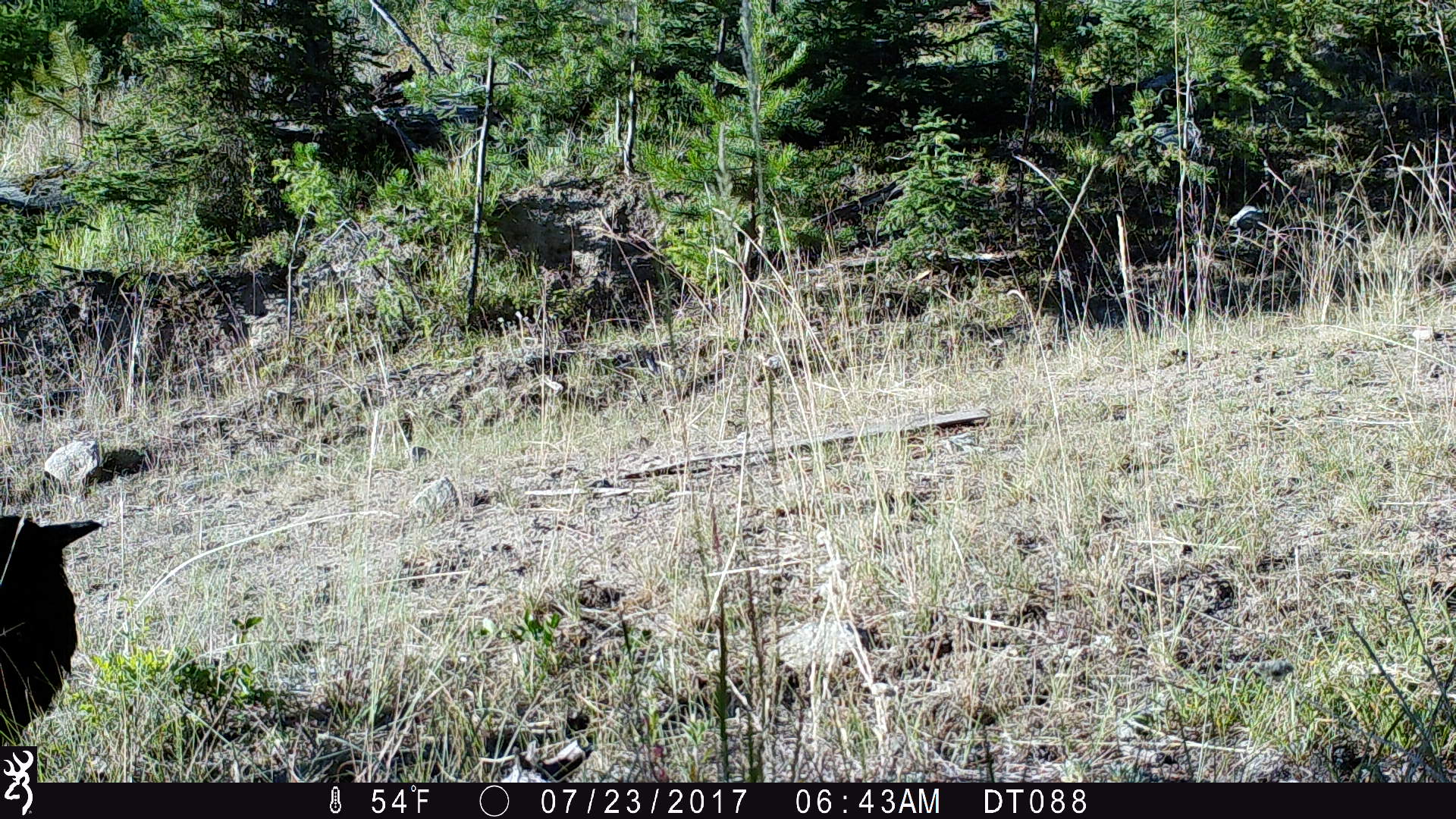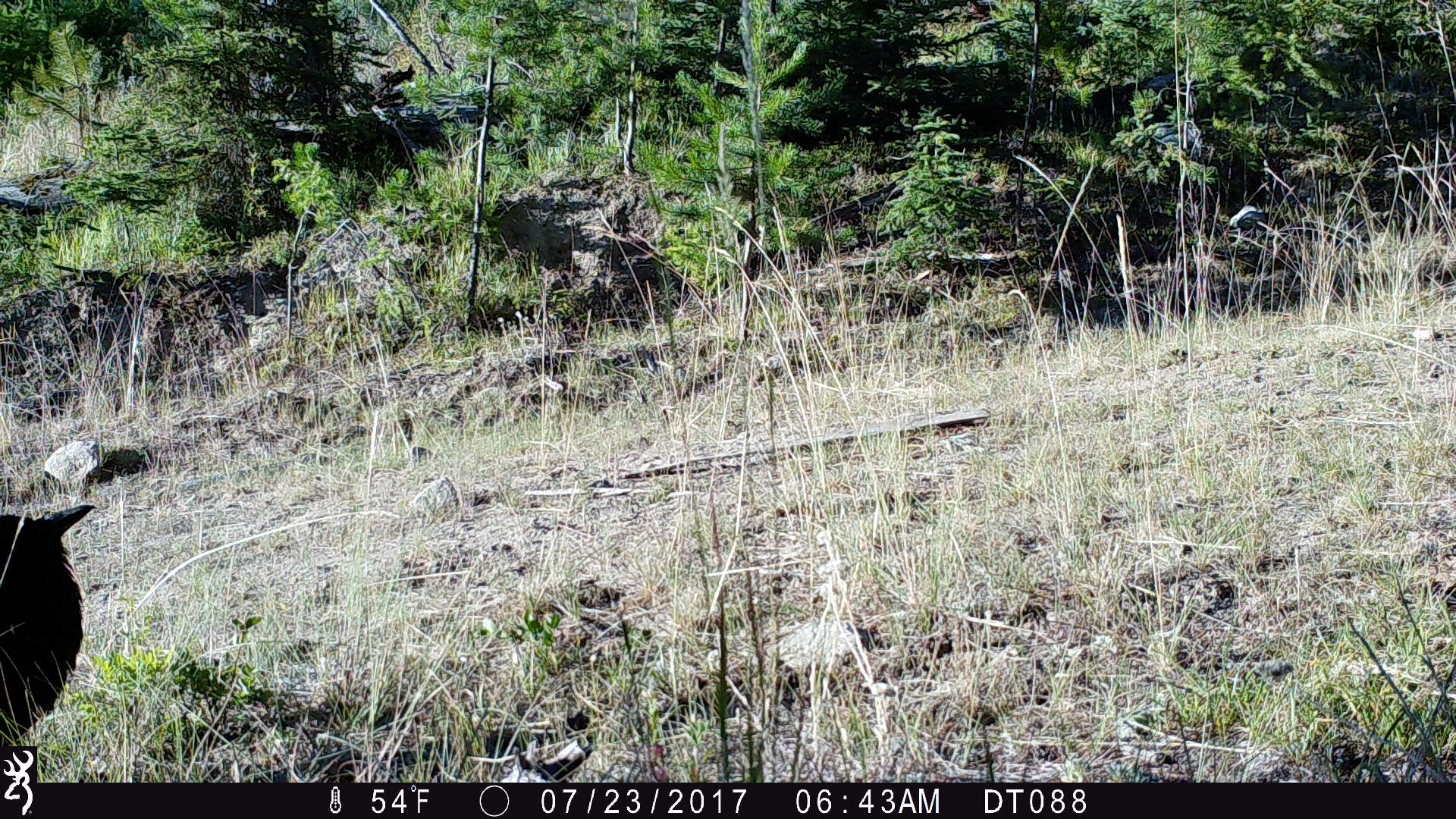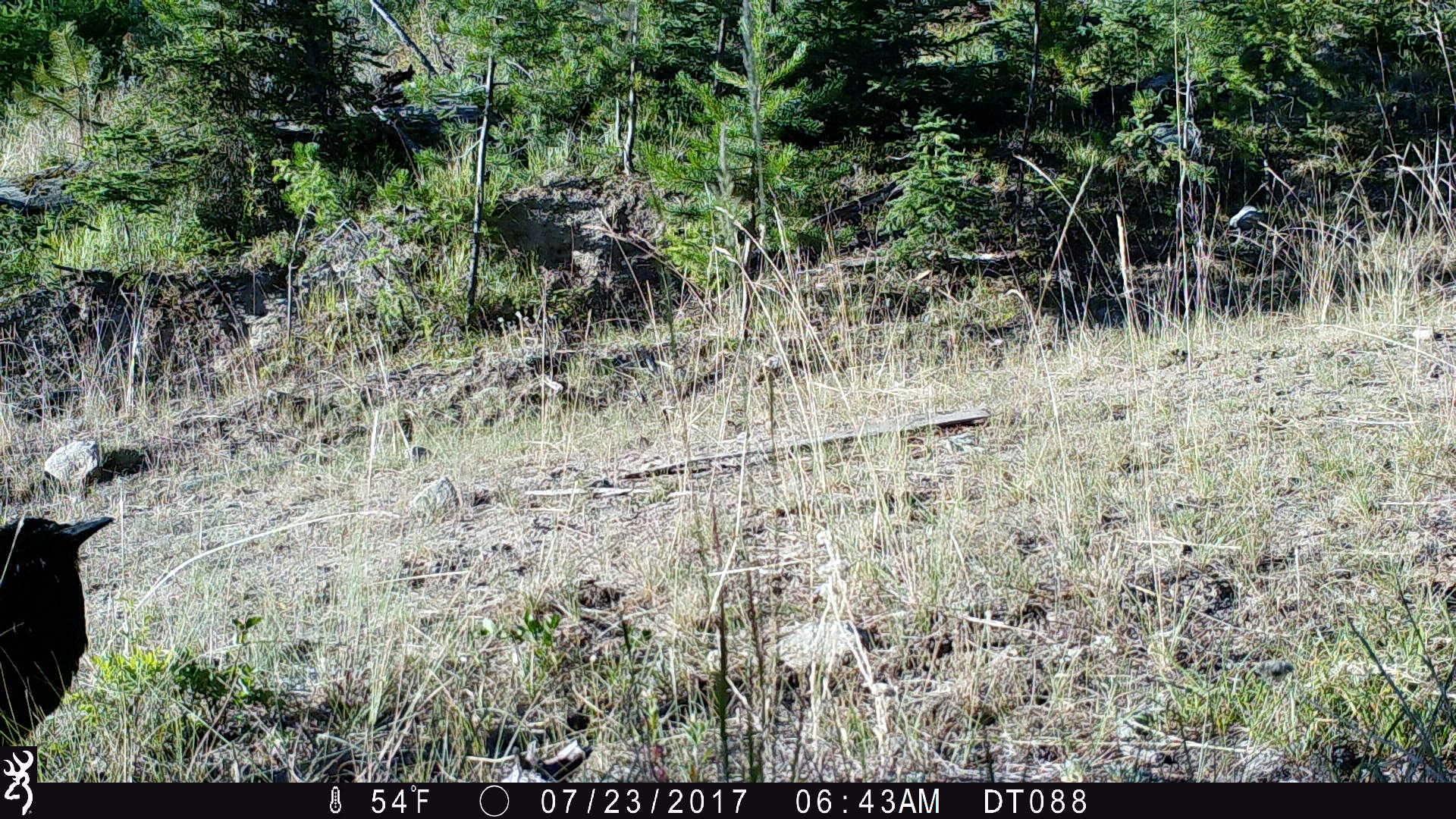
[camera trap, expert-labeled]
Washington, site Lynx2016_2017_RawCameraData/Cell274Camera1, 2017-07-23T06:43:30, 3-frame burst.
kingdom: Animalia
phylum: Chordata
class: Aves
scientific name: Aves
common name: birds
Aves (birds). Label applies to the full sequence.